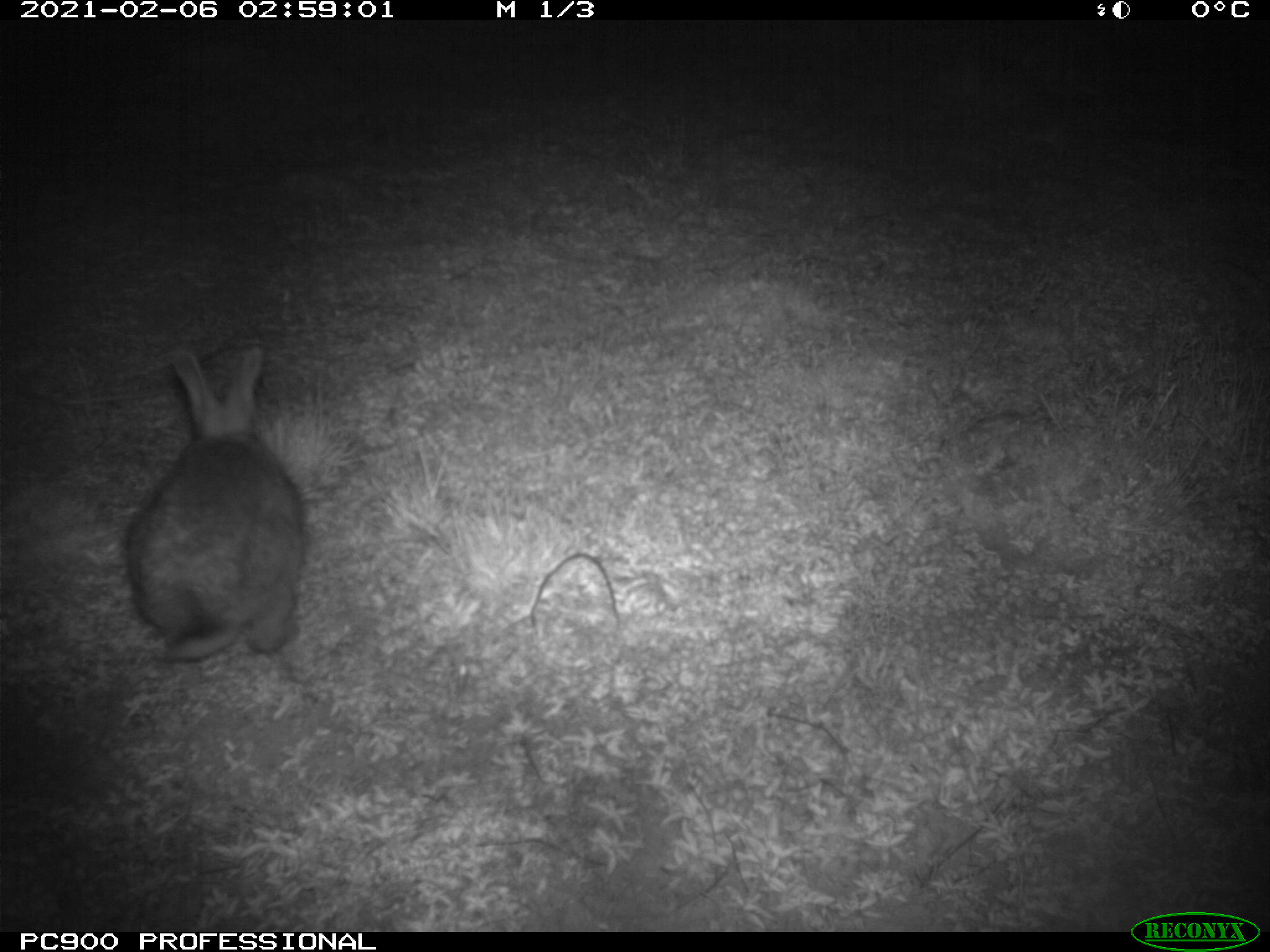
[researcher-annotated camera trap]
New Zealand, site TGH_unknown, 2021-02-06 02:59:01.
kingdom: Animalia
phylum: Chordata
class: Mammalia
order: Lagomorpha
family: Leporidae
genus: Oryctolagus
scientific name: Oryctolagus cuniculus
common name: european rabbit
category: rabbit